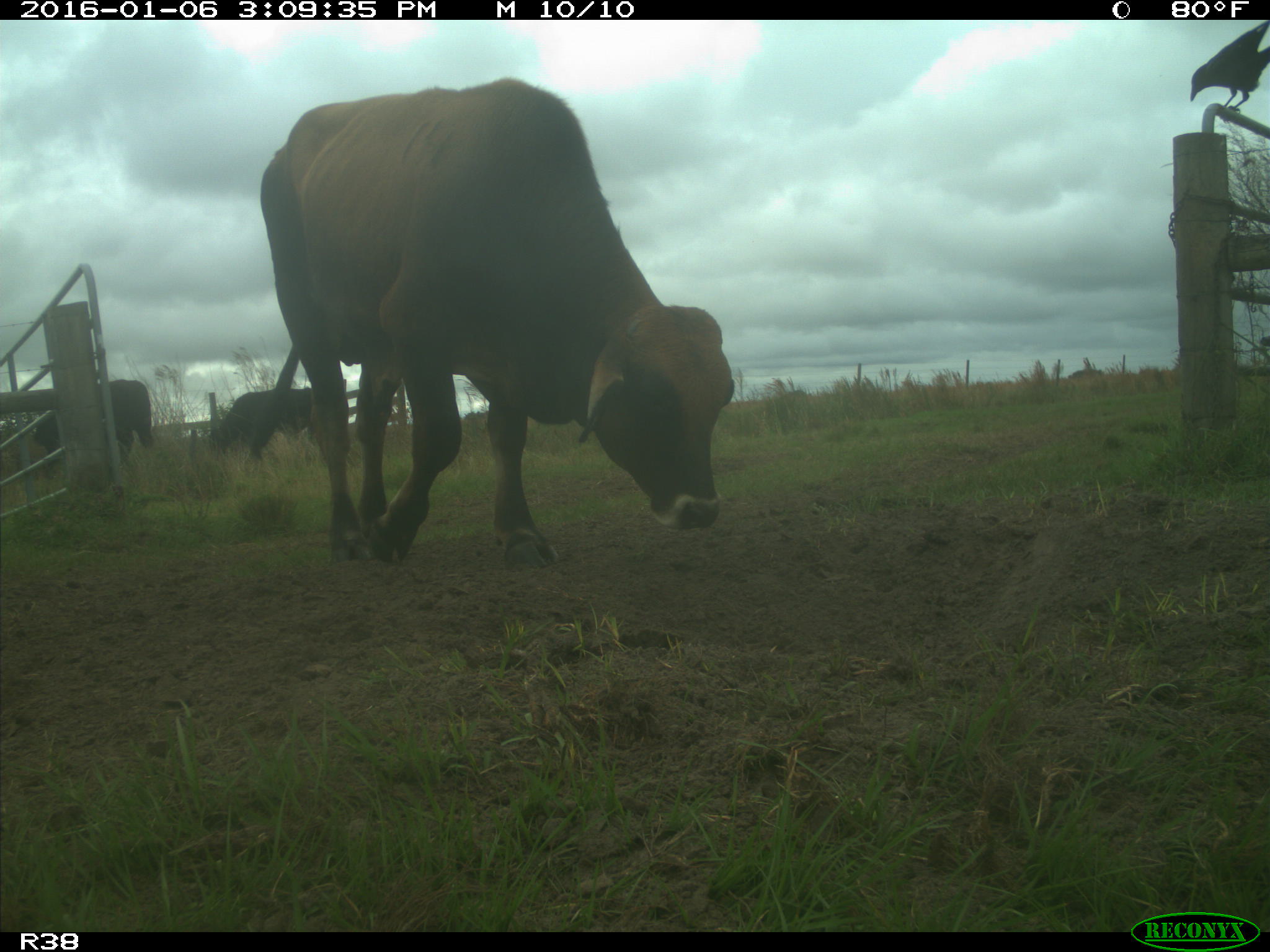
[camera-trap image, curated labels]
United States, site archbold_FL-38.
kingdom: Animalia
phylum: Chordata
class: Mammalia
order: Artiodactyla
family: Bovidae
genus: Bos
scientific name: Bos taurus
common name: domestic cow